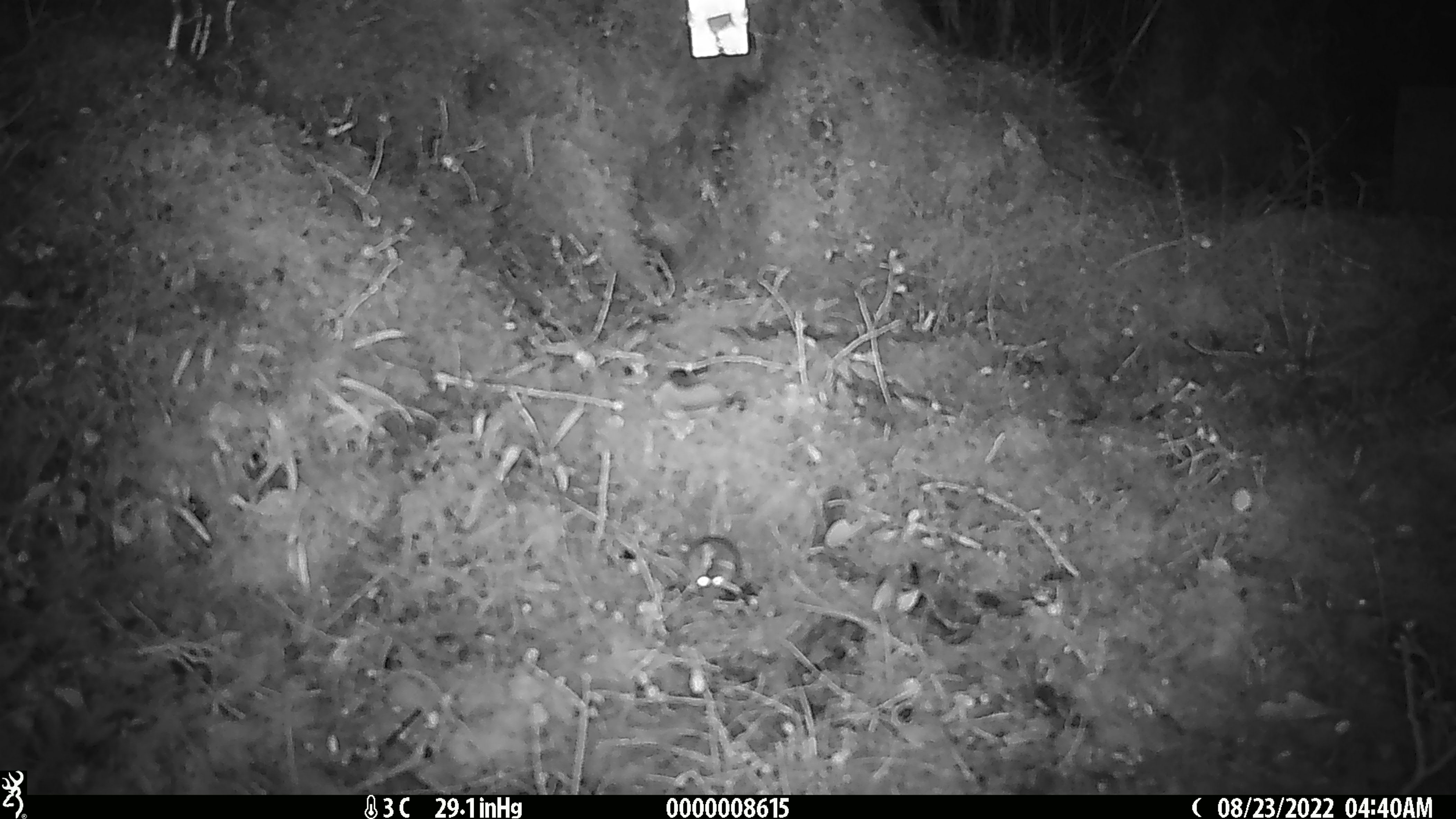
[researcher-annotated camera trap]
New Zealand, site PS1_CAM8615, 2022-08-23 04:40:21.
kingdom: Animalia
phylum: Chordata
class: Mammalia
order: Rodentia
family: Muridae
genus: Mus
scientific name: Mus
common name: mouse